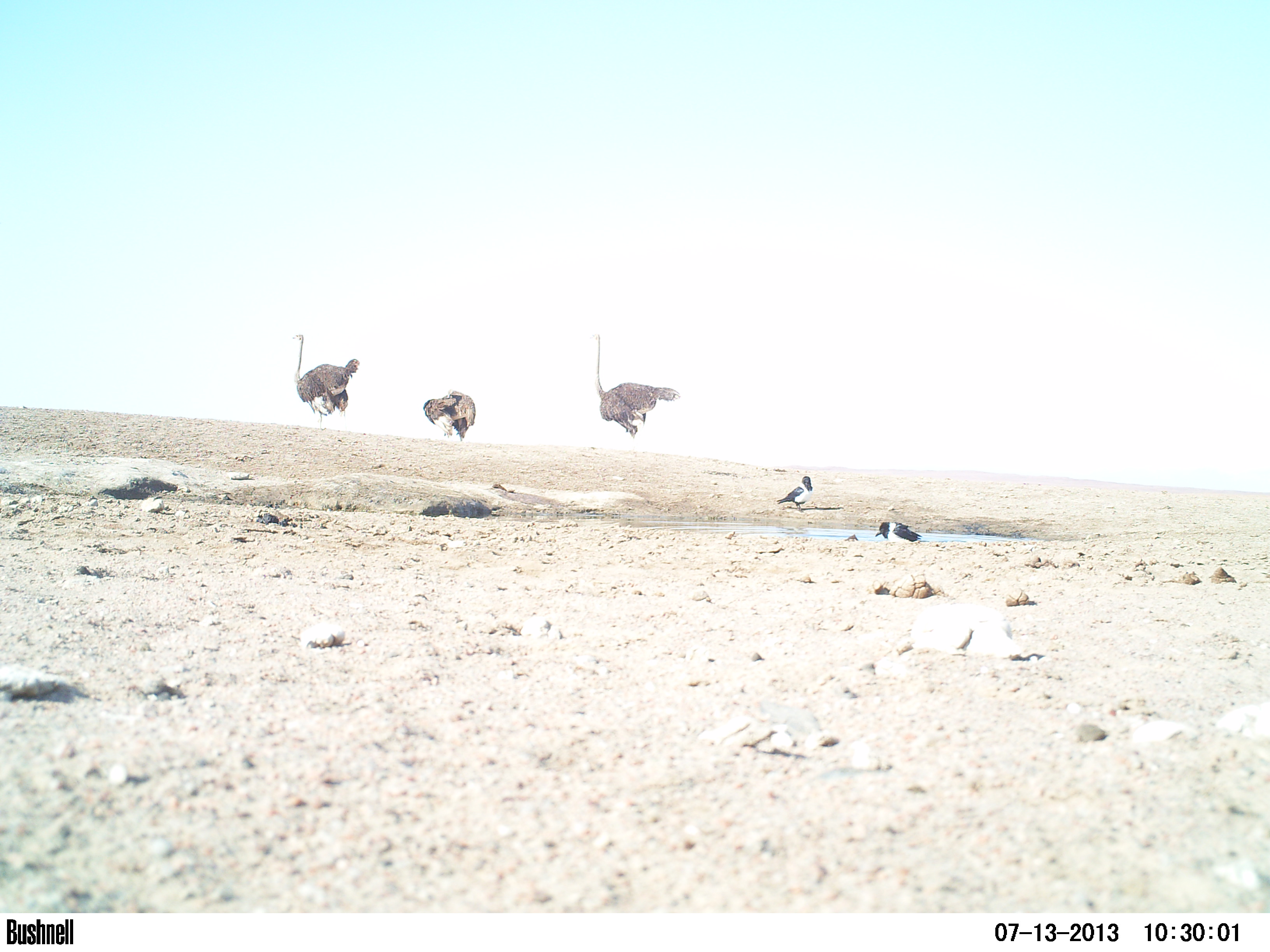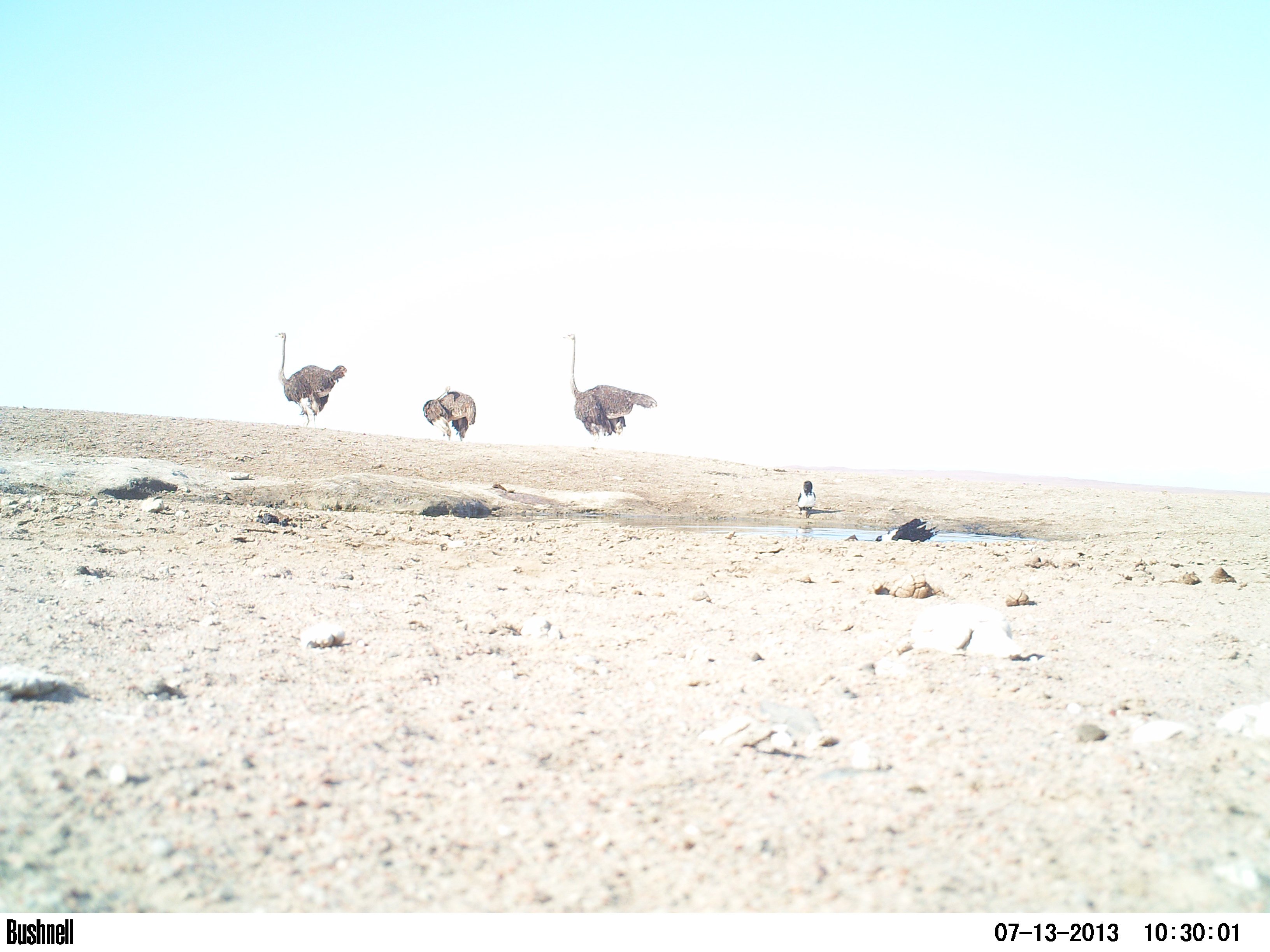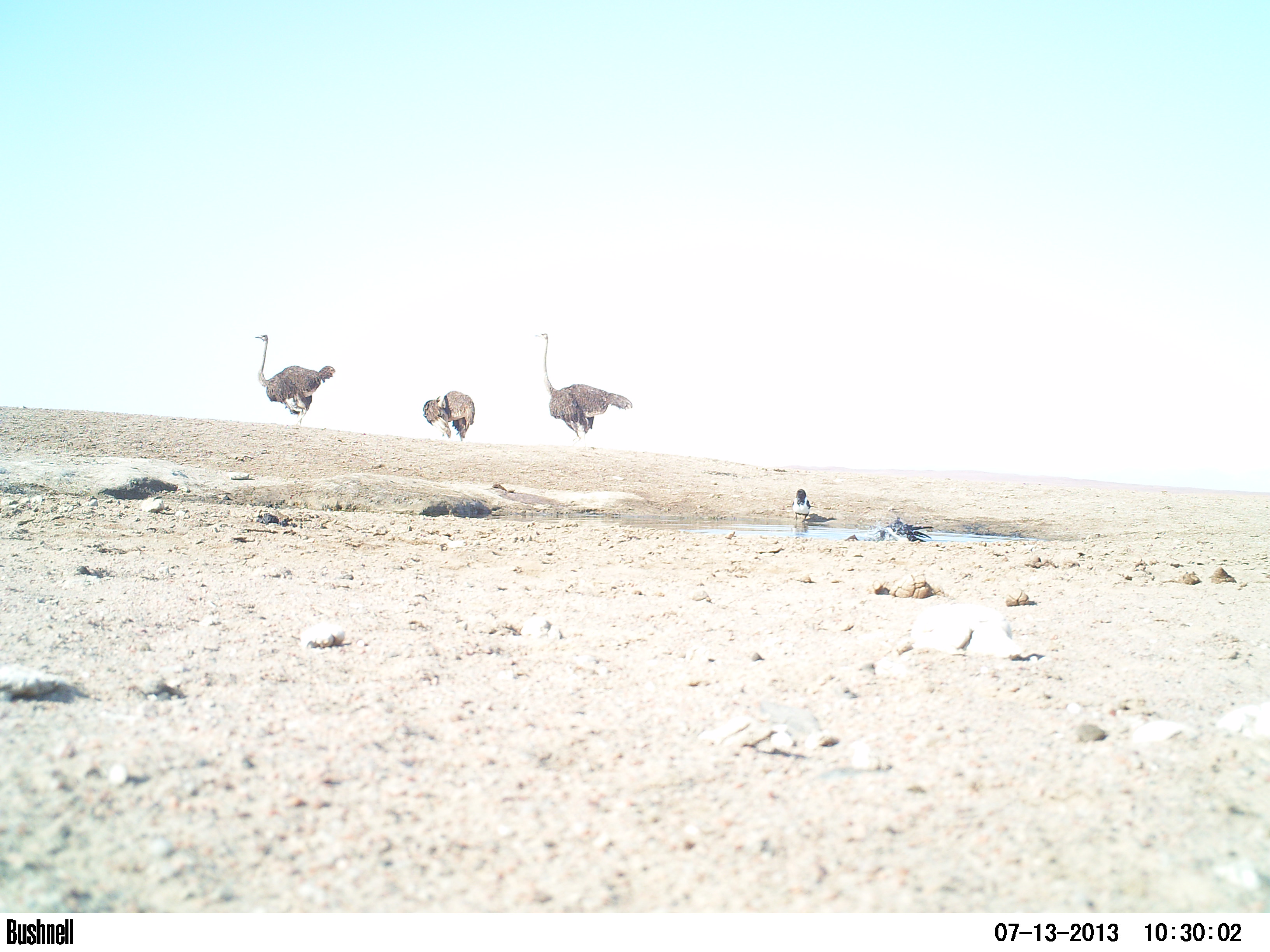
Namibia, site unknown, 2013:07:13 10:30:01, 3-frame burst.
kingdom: Animalia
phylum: Chordata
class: Aves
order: Struthioniformes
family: Struthionidae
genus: Struthio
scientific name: Struthio camelus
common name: common ostrich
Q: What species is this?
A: Struthio camelus (common ostrich).